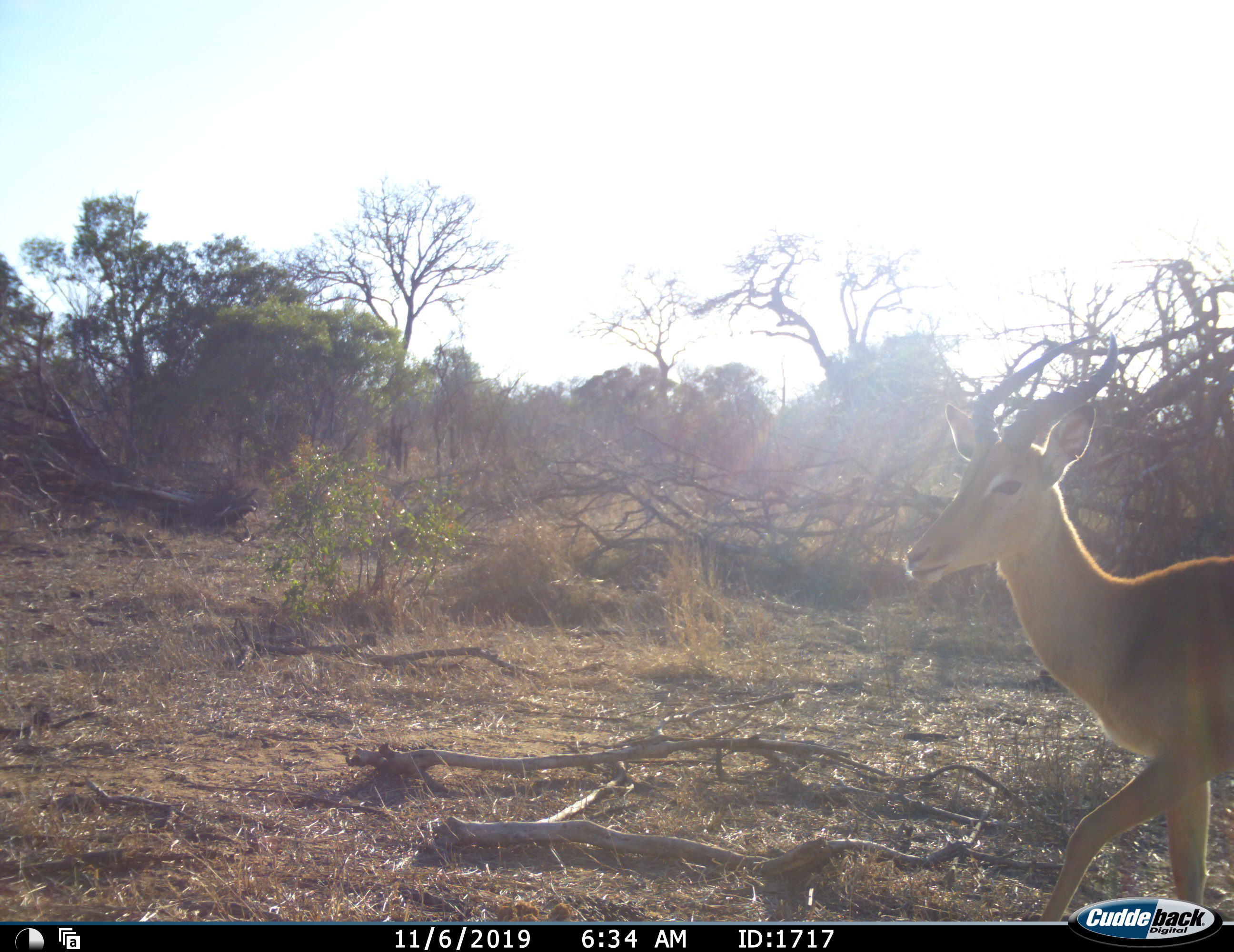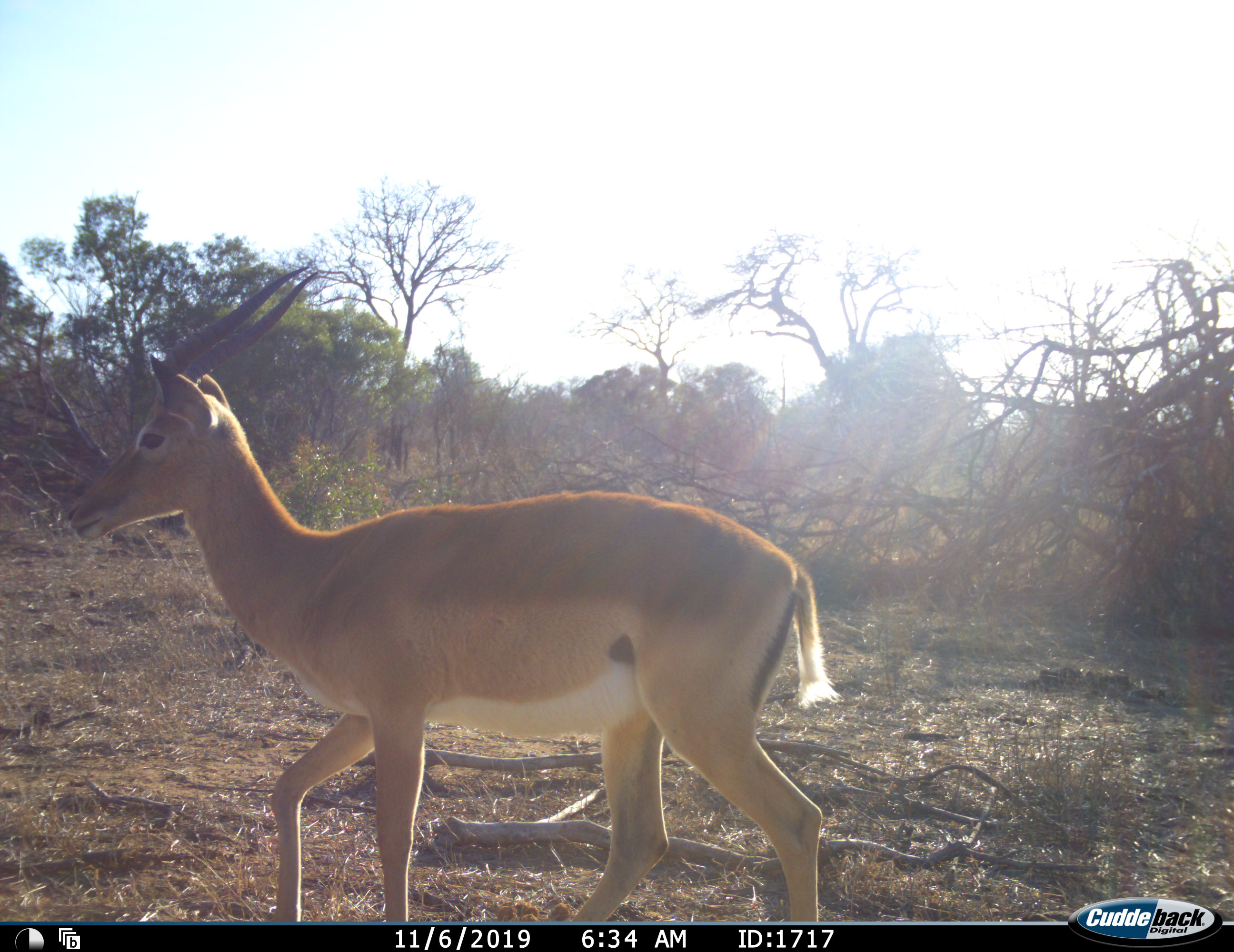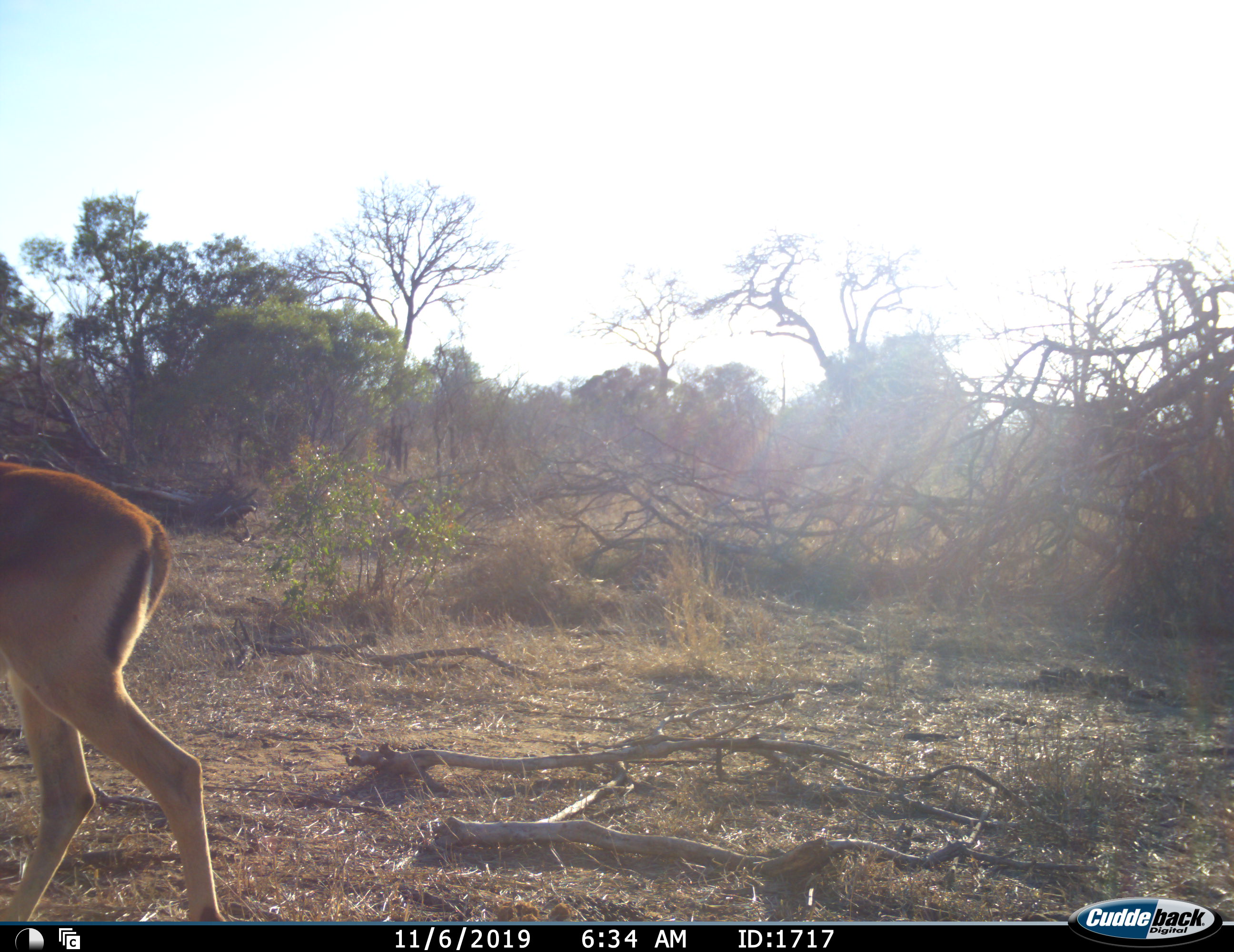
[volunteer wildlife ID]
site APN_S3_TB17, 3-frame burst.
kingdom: Animalia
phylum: Chordata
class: Mammalia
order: Artiodactyla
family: Bovidae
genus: Aepyceros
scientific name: Aepyceros melampus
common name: impala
Impala (Aepyceros melampus), count 1. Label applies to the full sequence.